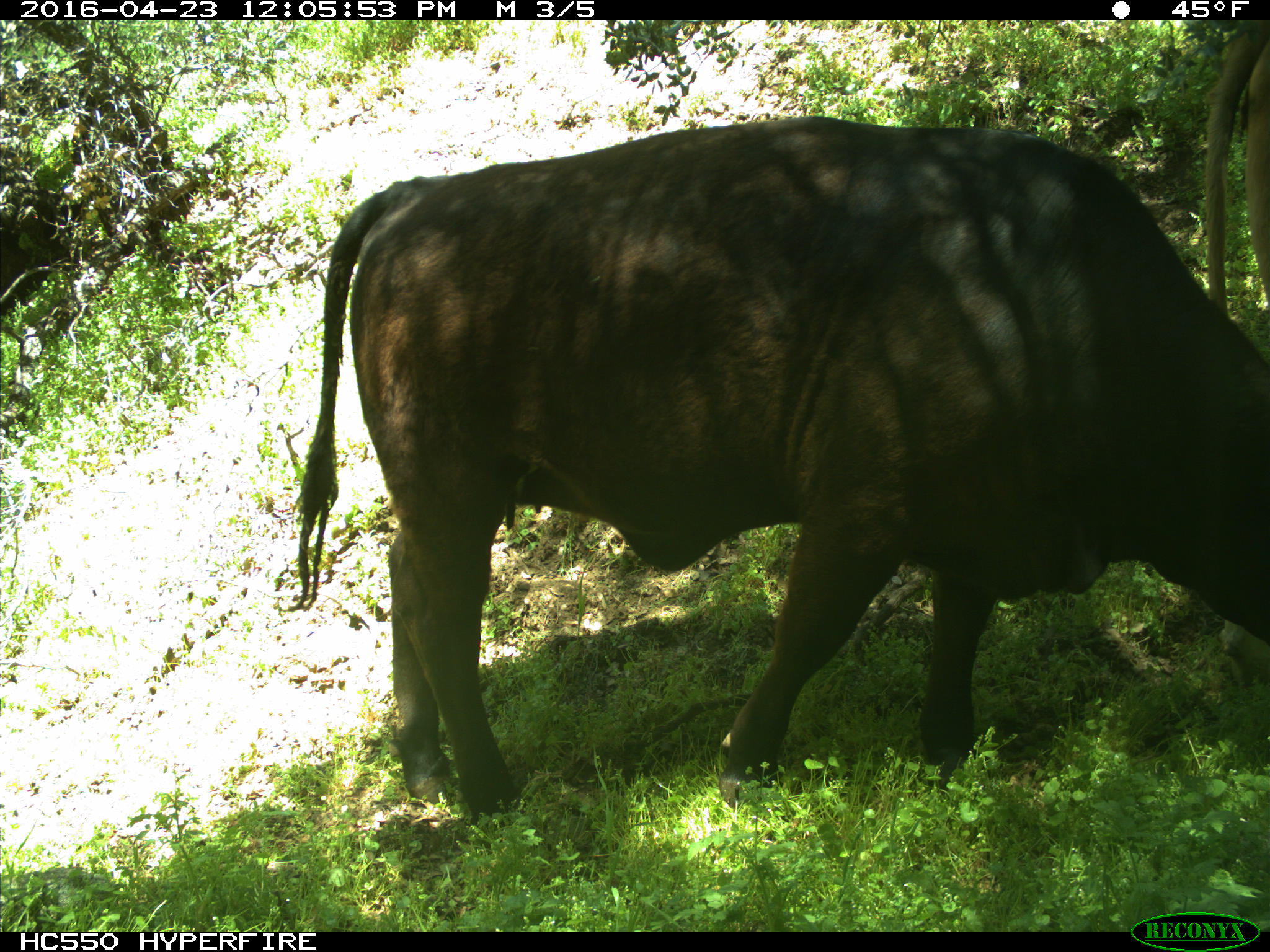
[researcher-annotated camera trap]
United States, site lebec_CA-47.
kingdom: Animalia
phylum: Chordata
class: Mammalia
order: Artiodactyla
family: Bovidae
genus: Bos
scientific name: Bos taurus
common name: domestic cow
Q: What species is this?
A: Bos taurus (domestic cow).